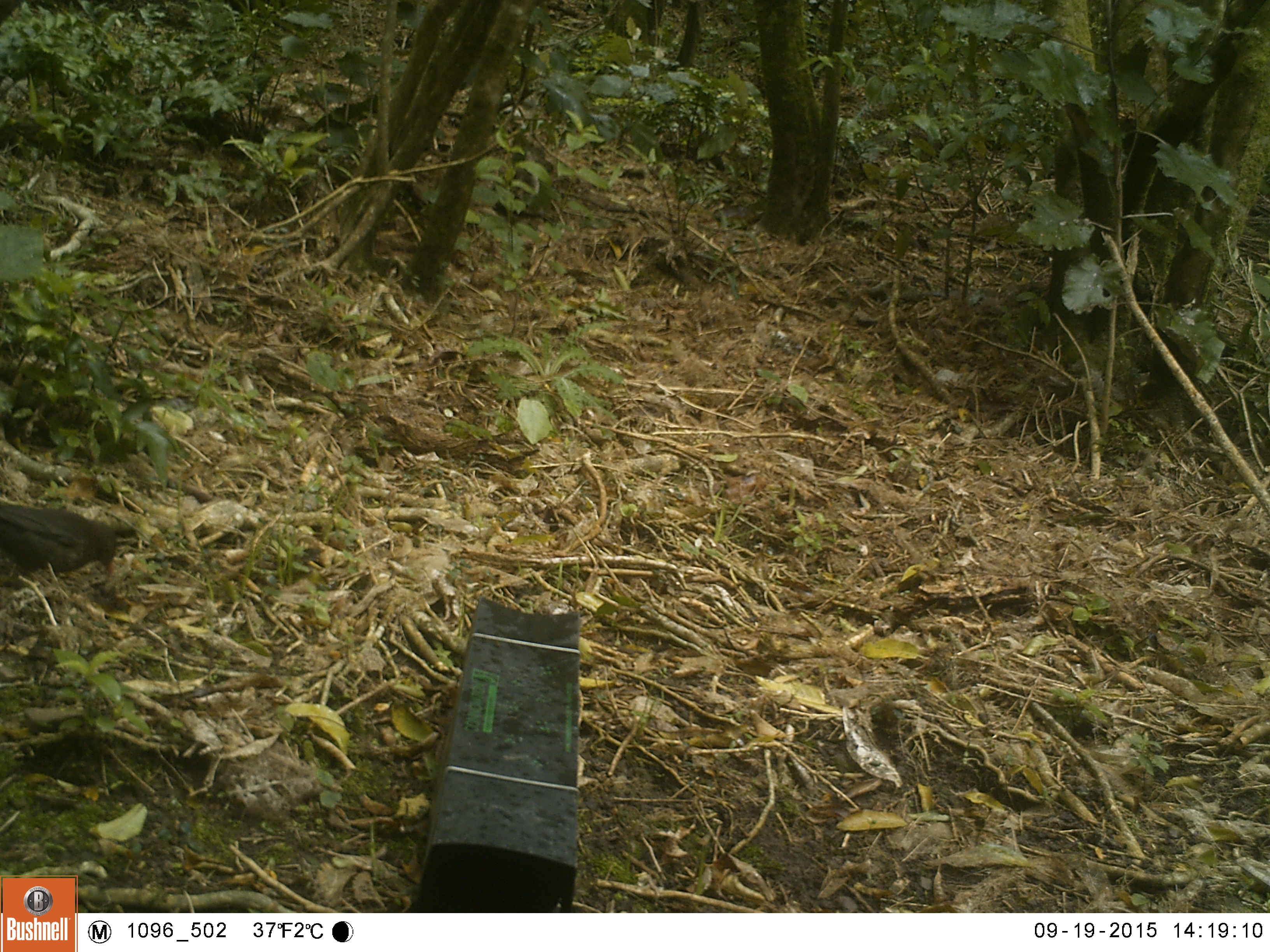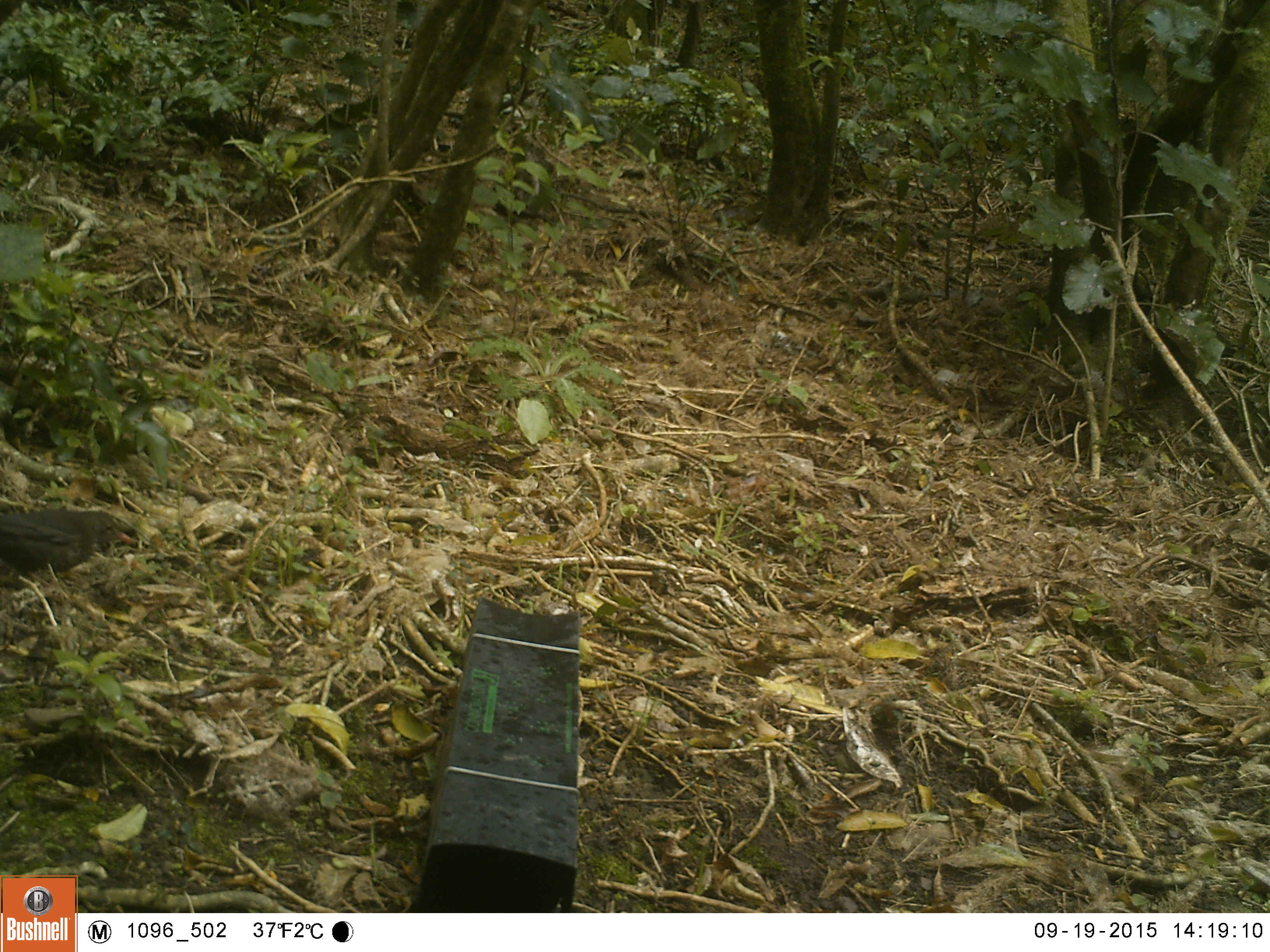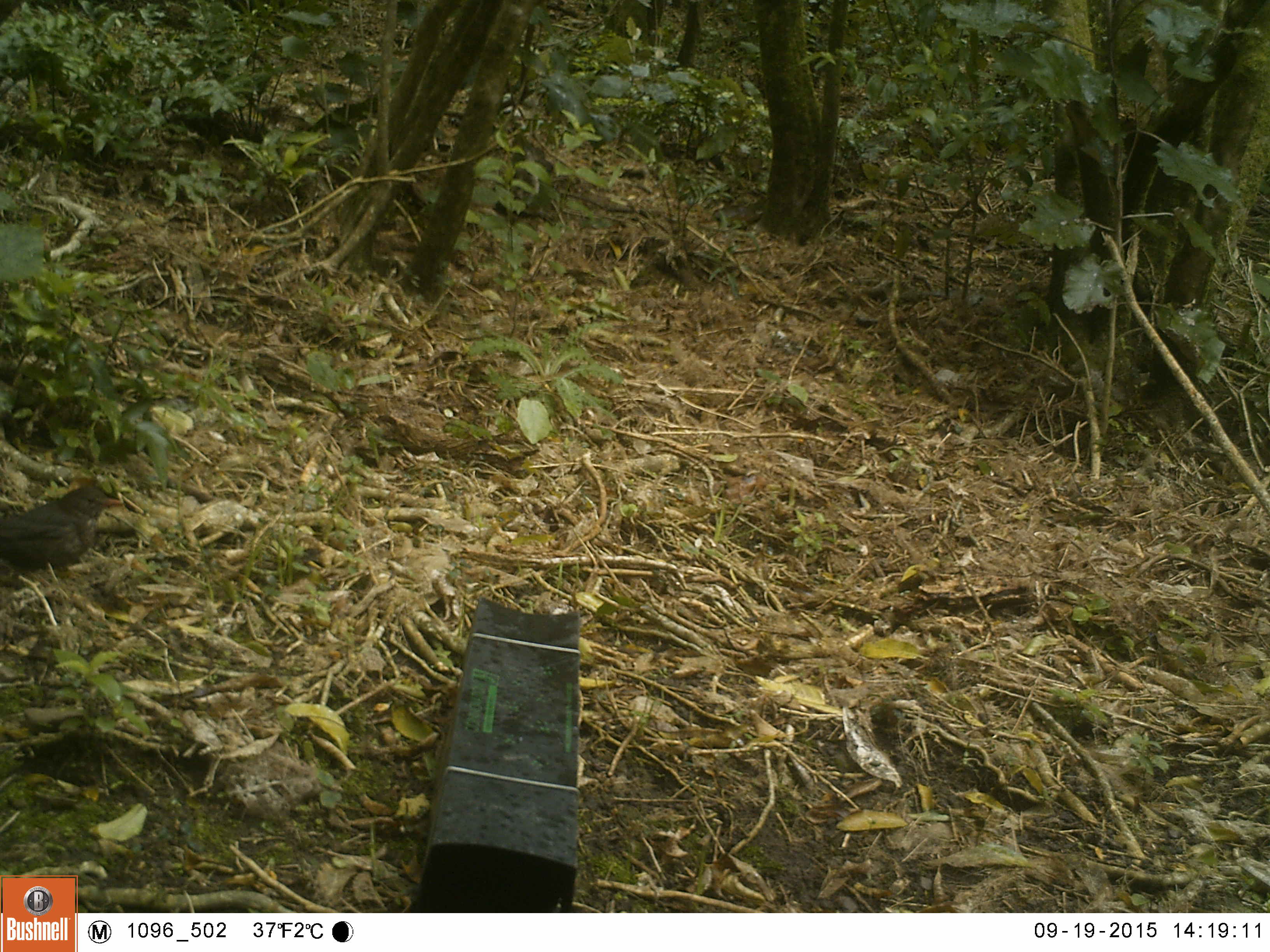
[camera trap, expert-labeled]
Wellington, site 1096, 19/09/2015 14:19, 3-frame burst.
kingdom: Animalia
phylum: Chordata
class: Aves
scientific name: Aves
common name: bird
Bird (Aves).